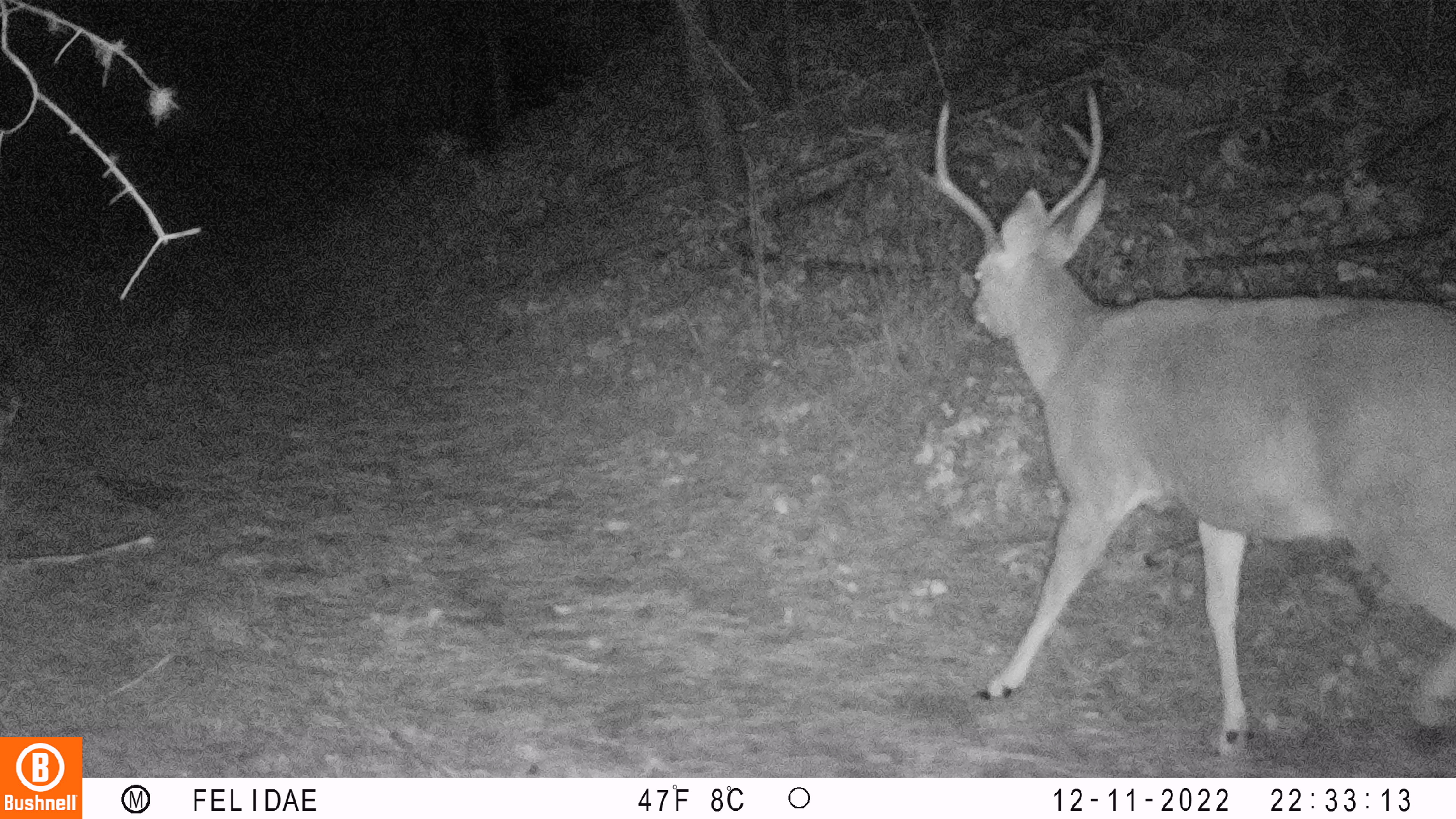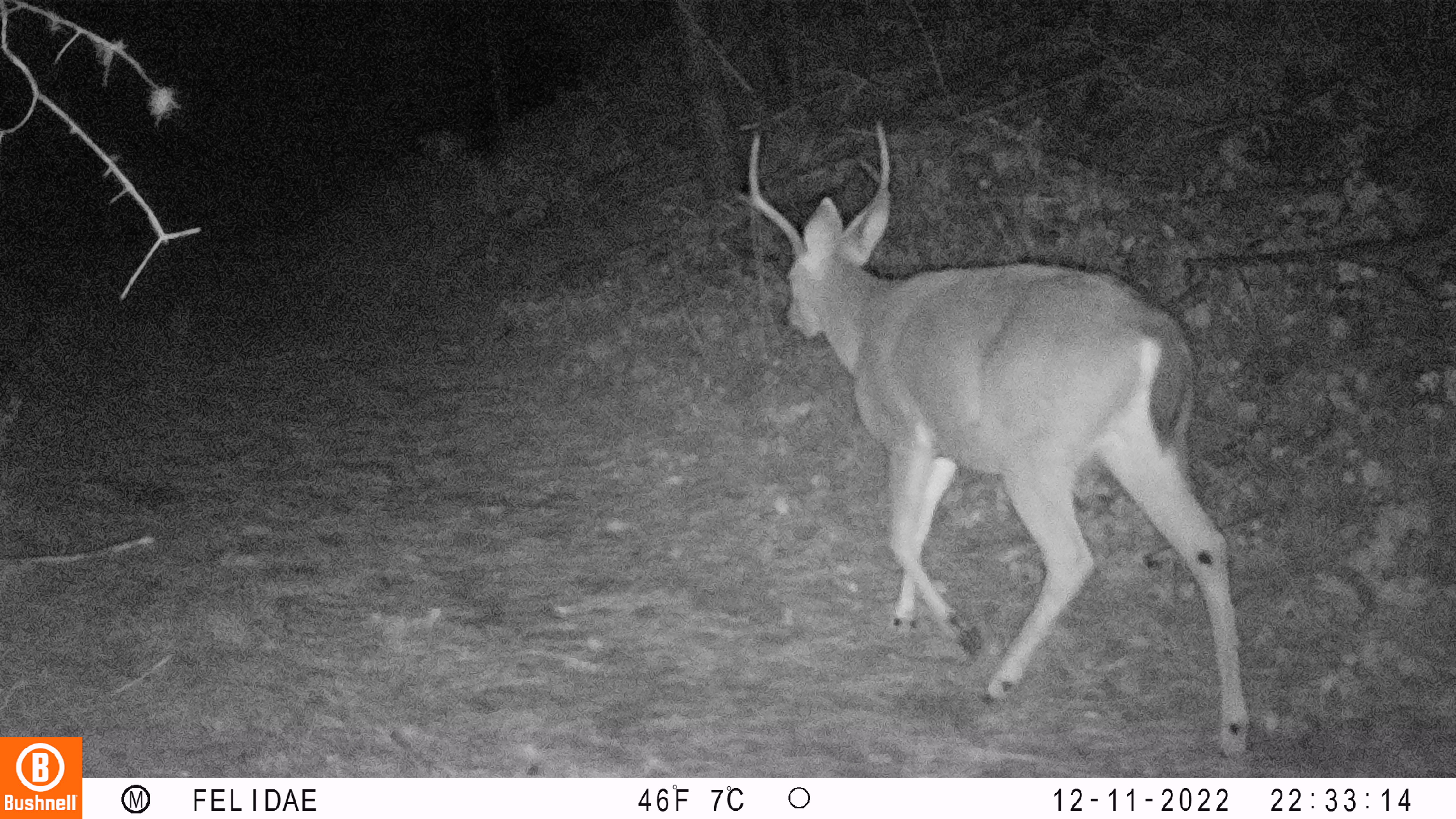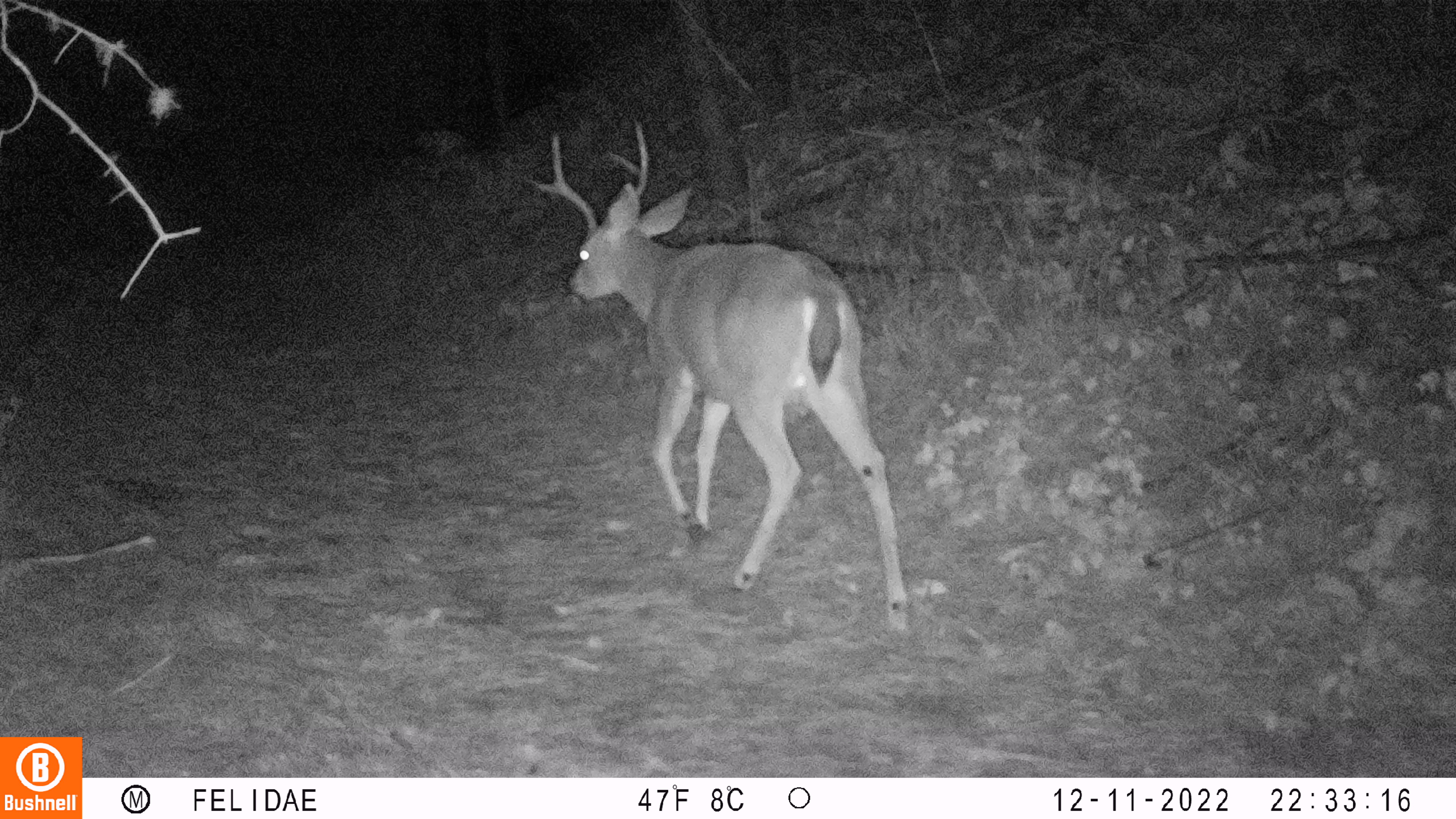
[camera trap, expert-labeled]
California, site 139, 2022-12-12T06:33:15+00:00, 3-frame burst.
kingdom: Animalia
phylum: Chordata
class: Mammalia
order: Artiodactyla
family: Cervidae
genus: Odocoileus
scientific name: Odocoileus hemionus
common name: mule deer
Mule deer (Odocoileus hemionus).